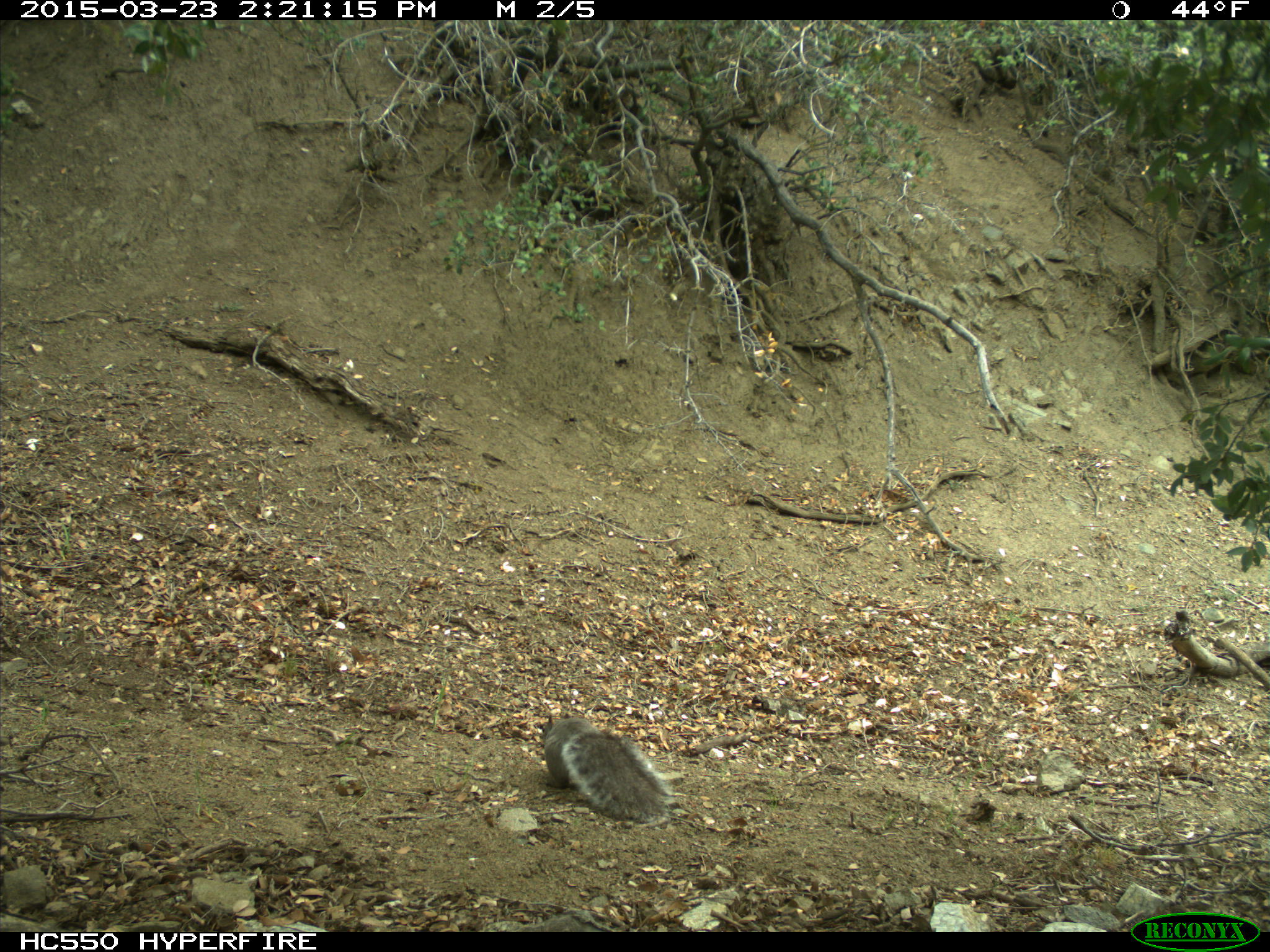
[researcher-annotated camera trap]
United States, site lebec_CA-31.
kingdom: Animalia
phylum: Chordata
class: Mammalia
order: Rodentia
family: Sciuridae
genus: Sciurus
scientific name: Sciurus carolinensis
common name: eastern gray squirrel